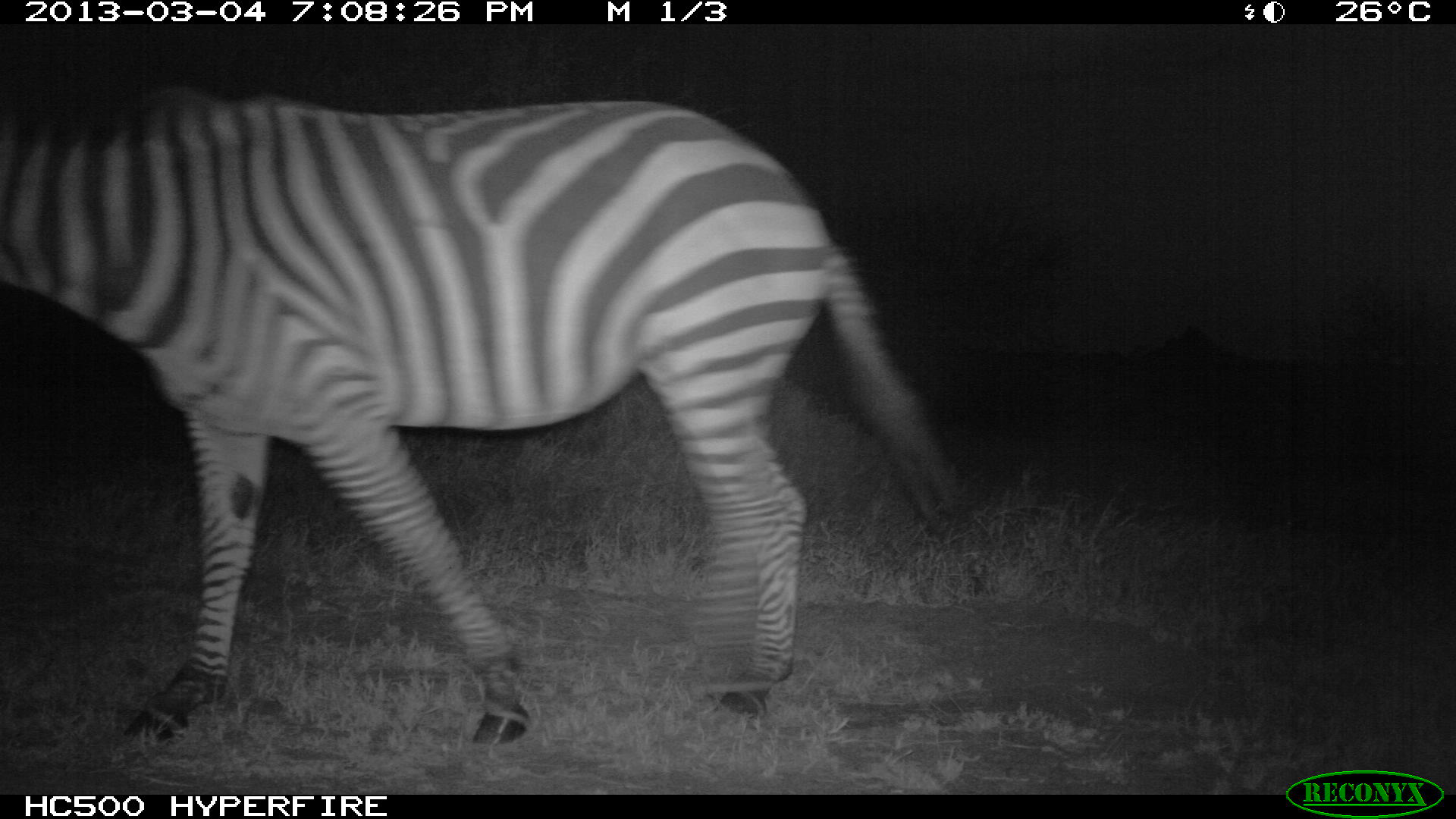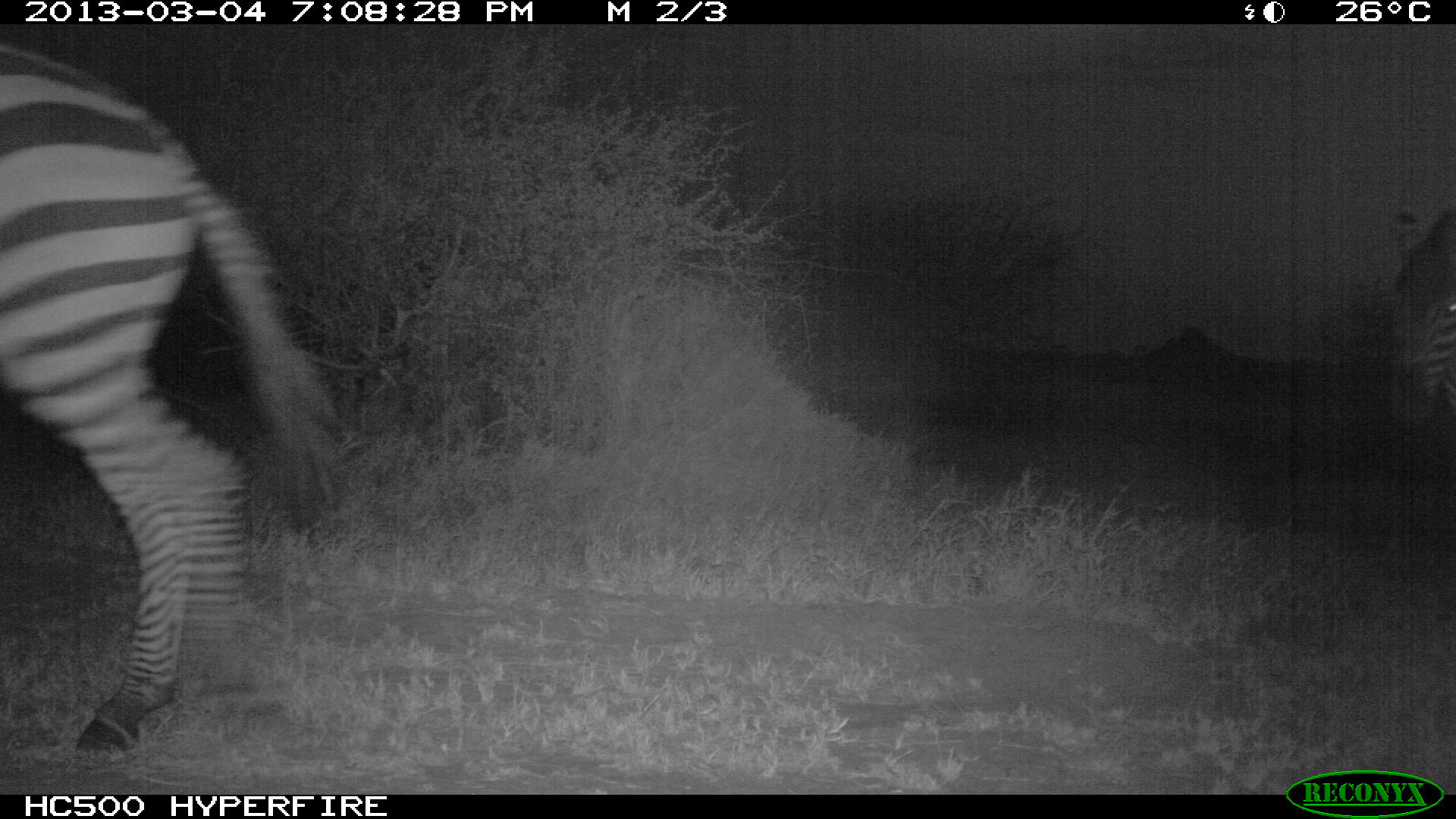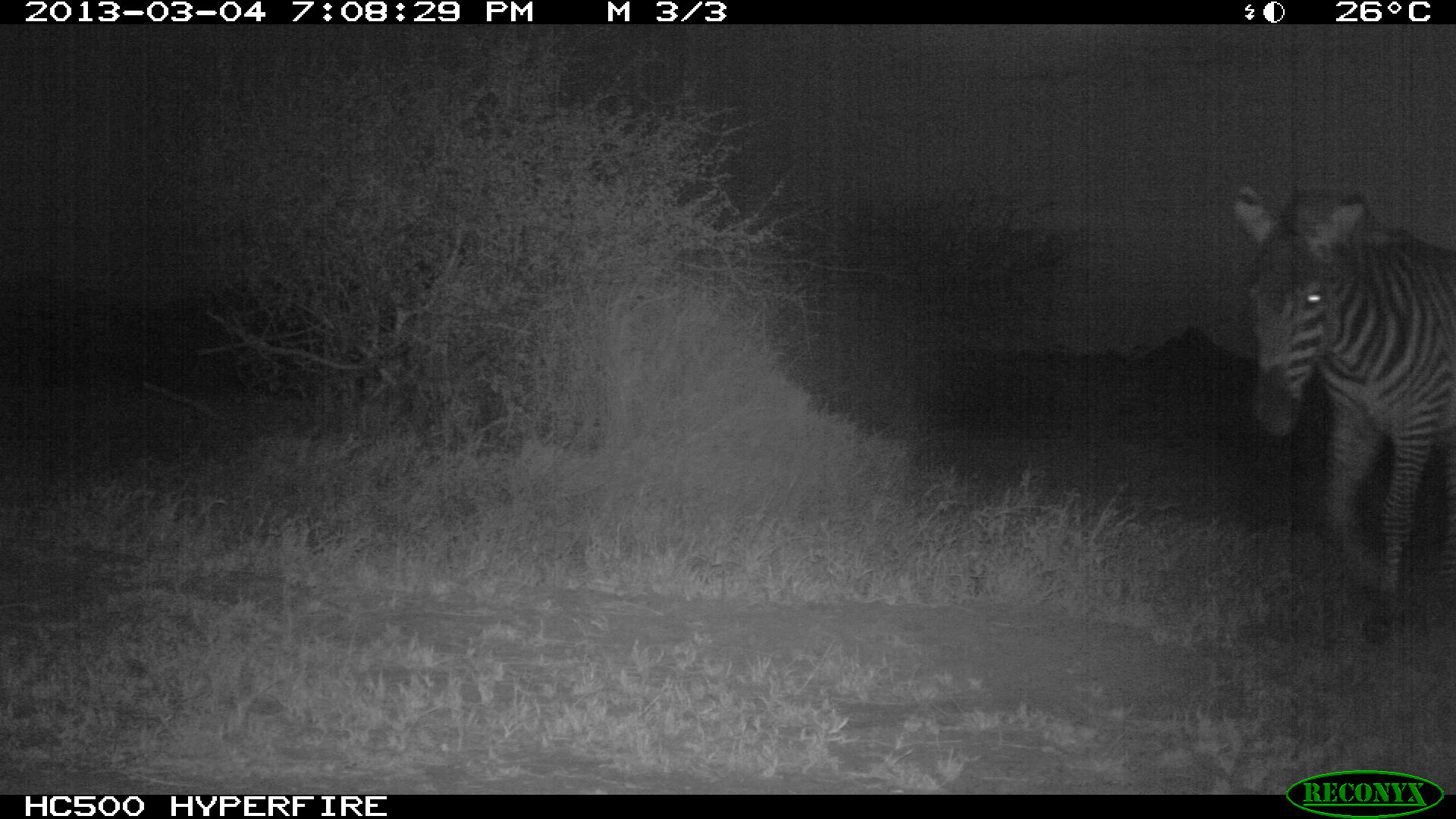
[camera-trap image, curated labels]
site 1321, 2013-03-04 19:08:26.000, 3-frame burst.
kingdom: Animalia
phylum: Chordata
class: Mammalia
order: Perissodactyla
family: Equidae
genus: Equus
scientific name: Equus quagga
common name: plains zebra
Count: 1.